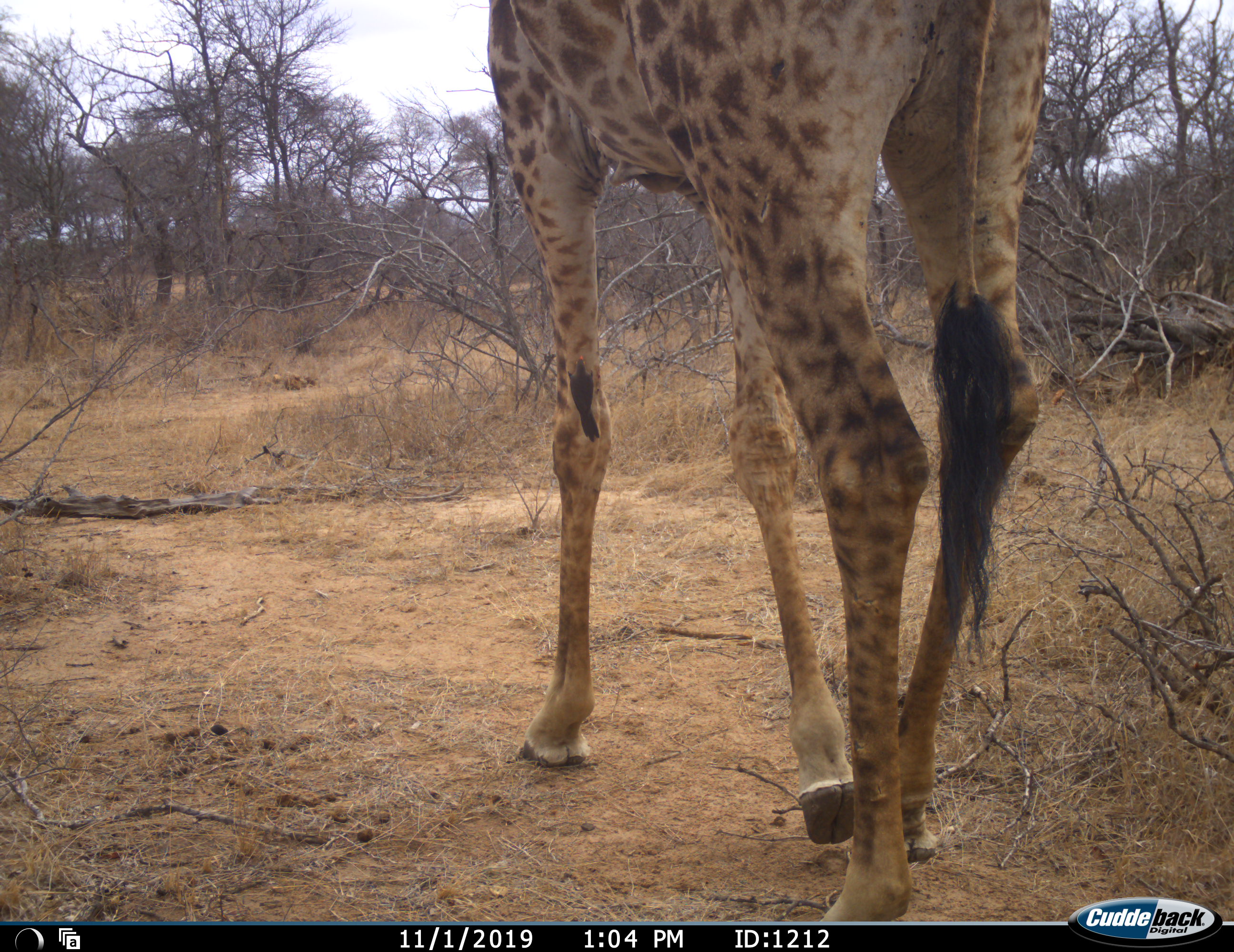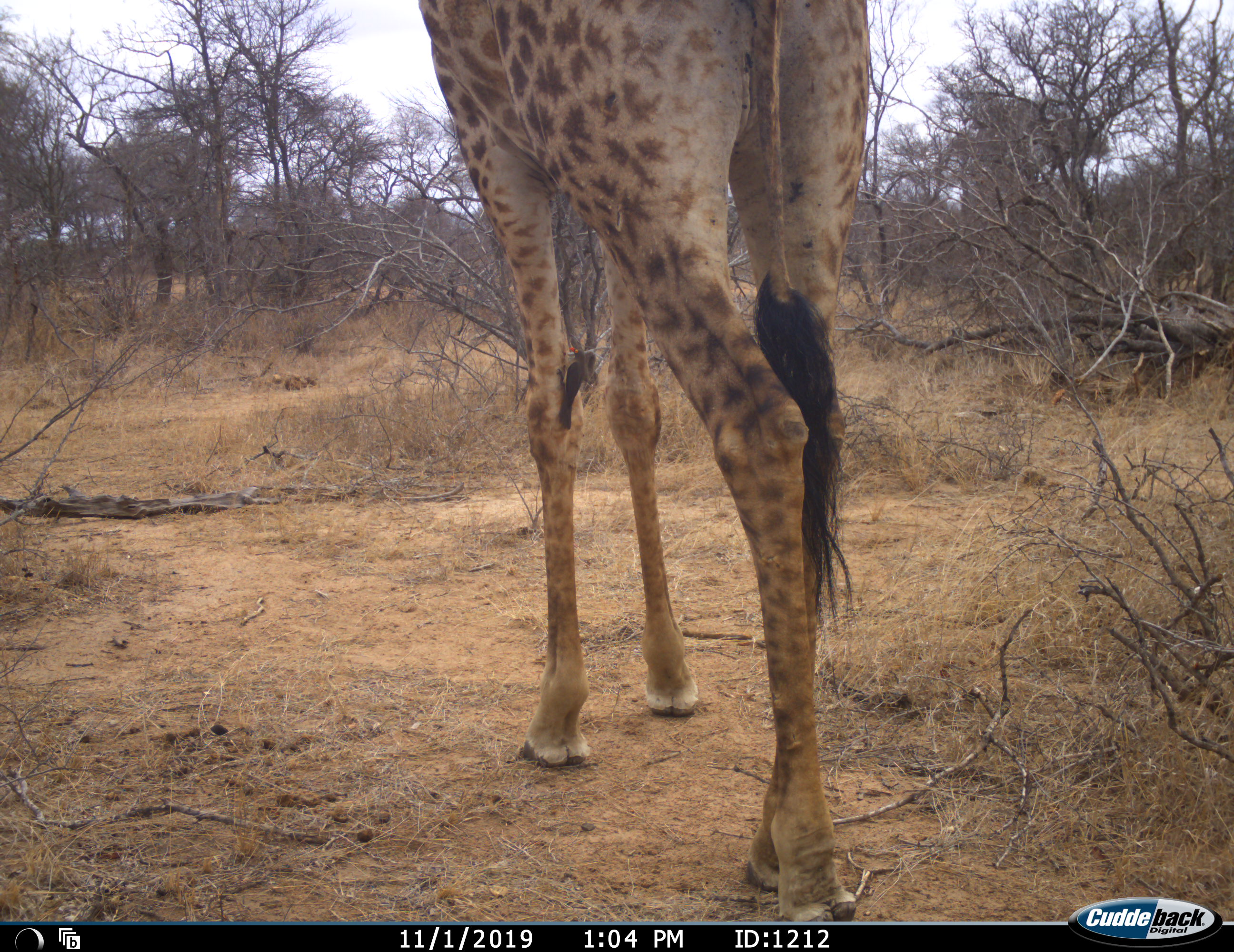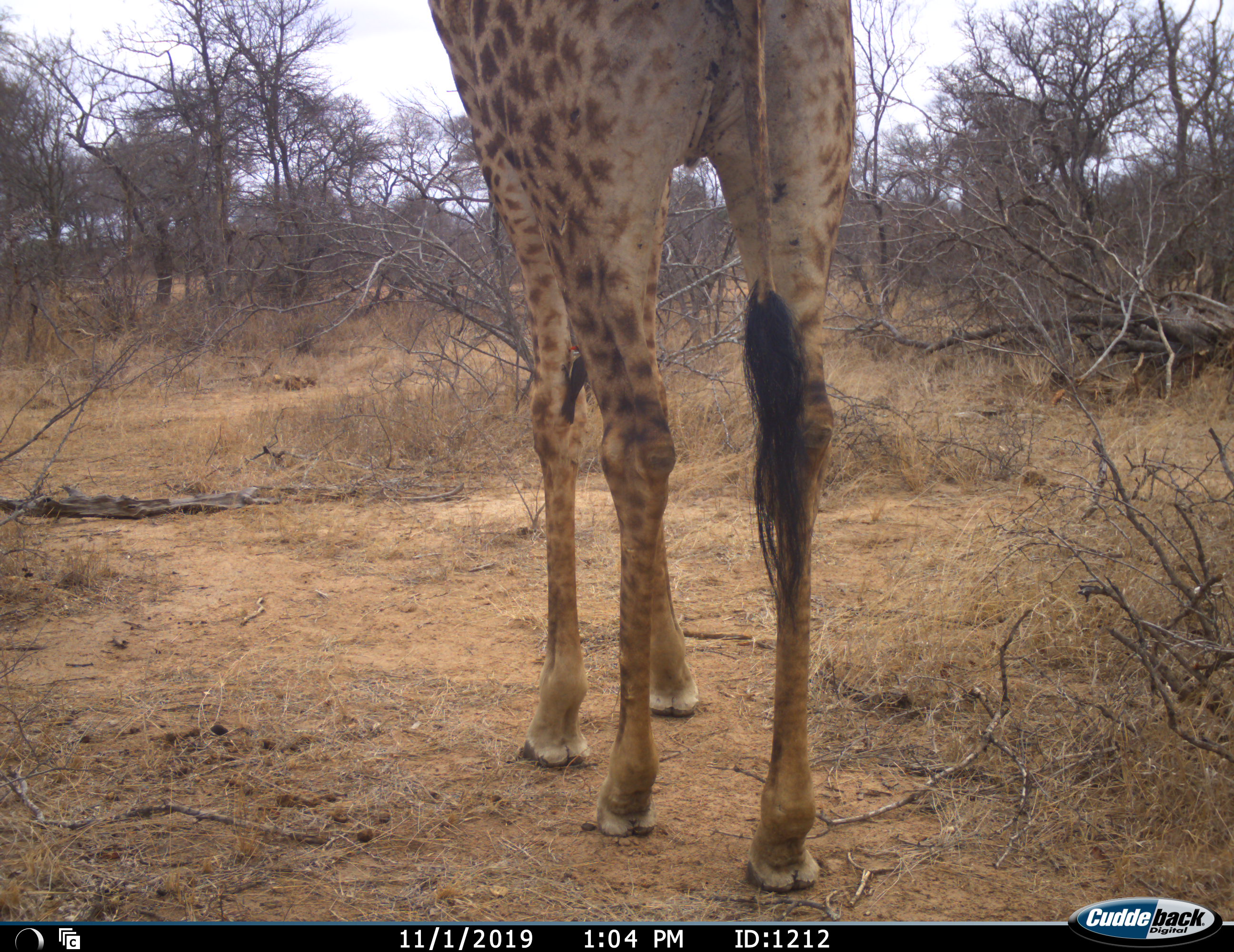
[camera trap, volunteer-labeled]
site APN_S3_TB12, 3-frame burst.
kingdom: Animalia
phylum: Chordata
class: Mammalia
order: Artiodactyla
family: Giraffidae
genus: Giraffa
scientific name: Giraffa camelopardalis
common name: giraffe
Giraffe (Giraffa camelopardalis), count 1. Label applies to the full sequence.